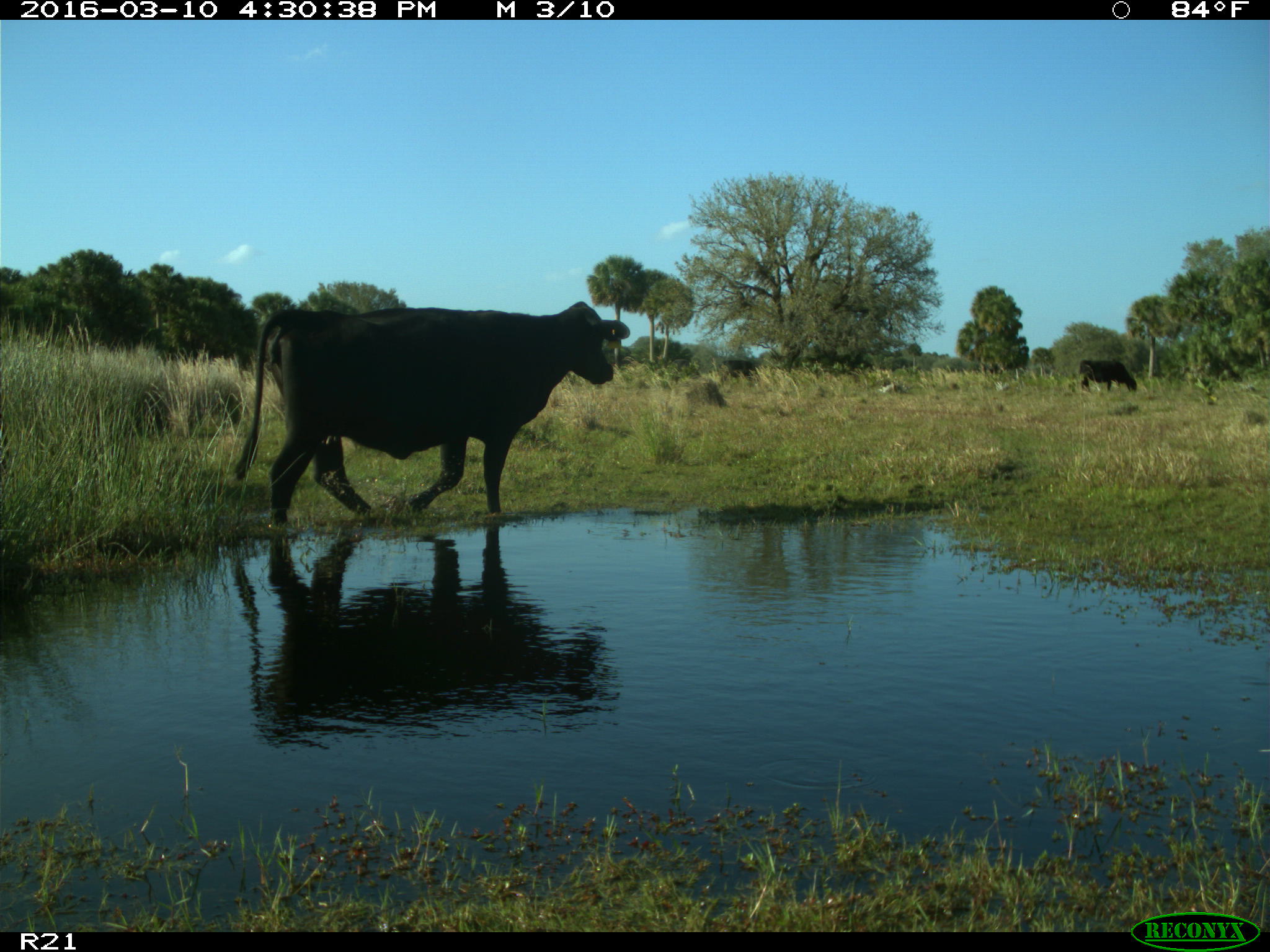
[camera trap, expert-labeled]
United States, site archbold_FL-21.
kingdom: Animalia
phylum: Chordata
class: Mammalia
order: Artiodactyla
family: Bovidae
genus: Bos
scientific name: Bos taurus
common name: domestic cow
Bos taurus (domestic cow).